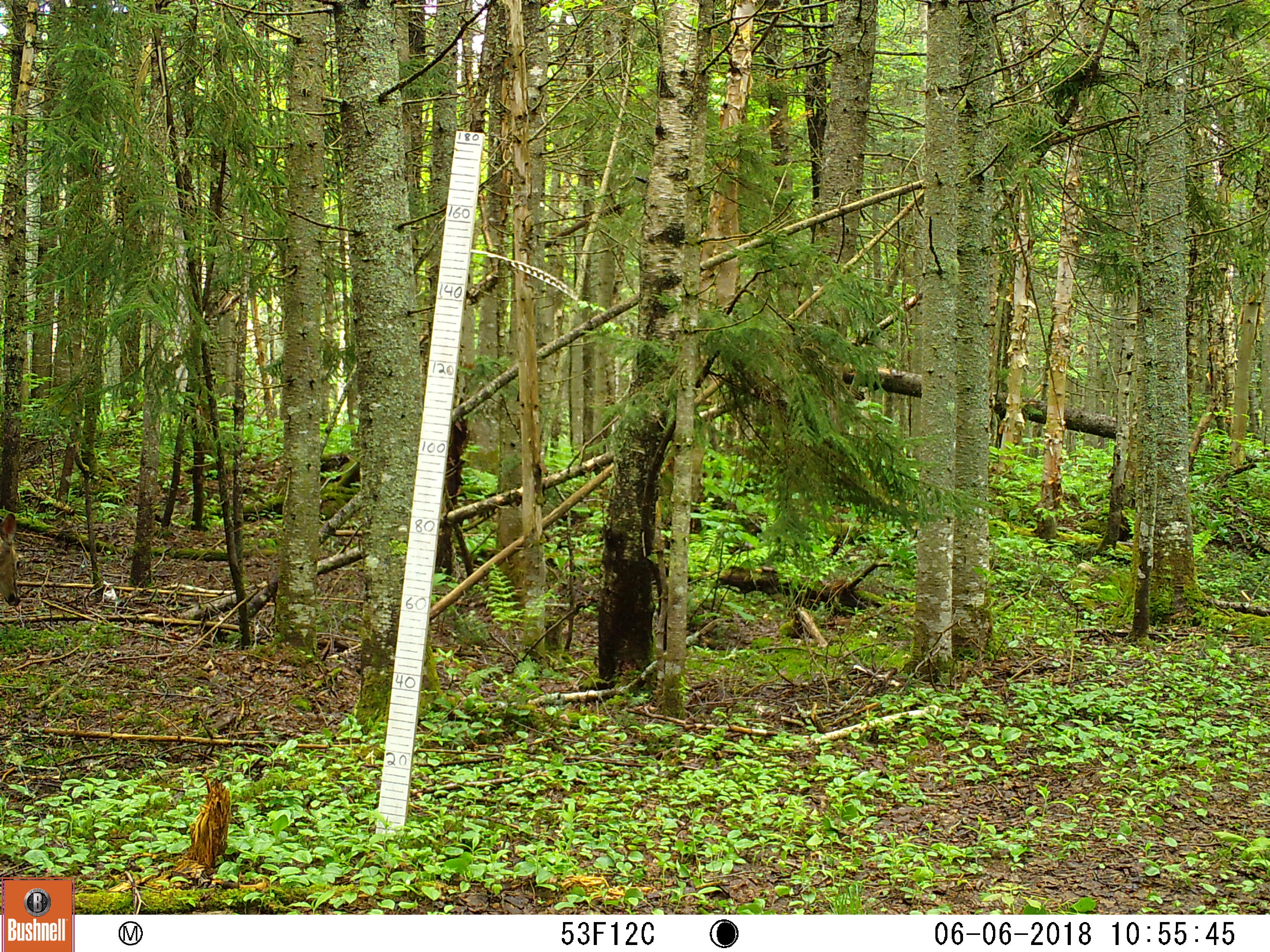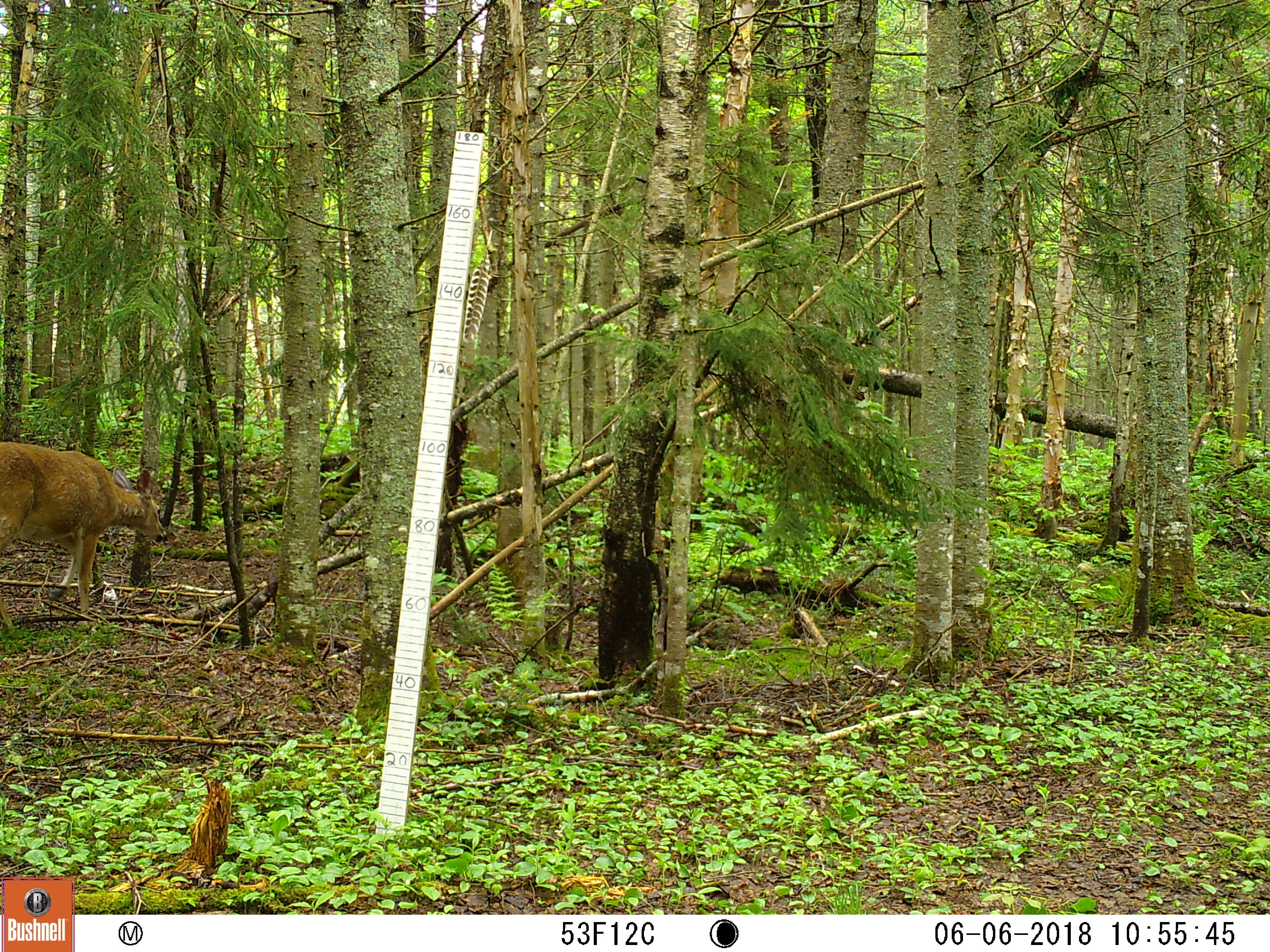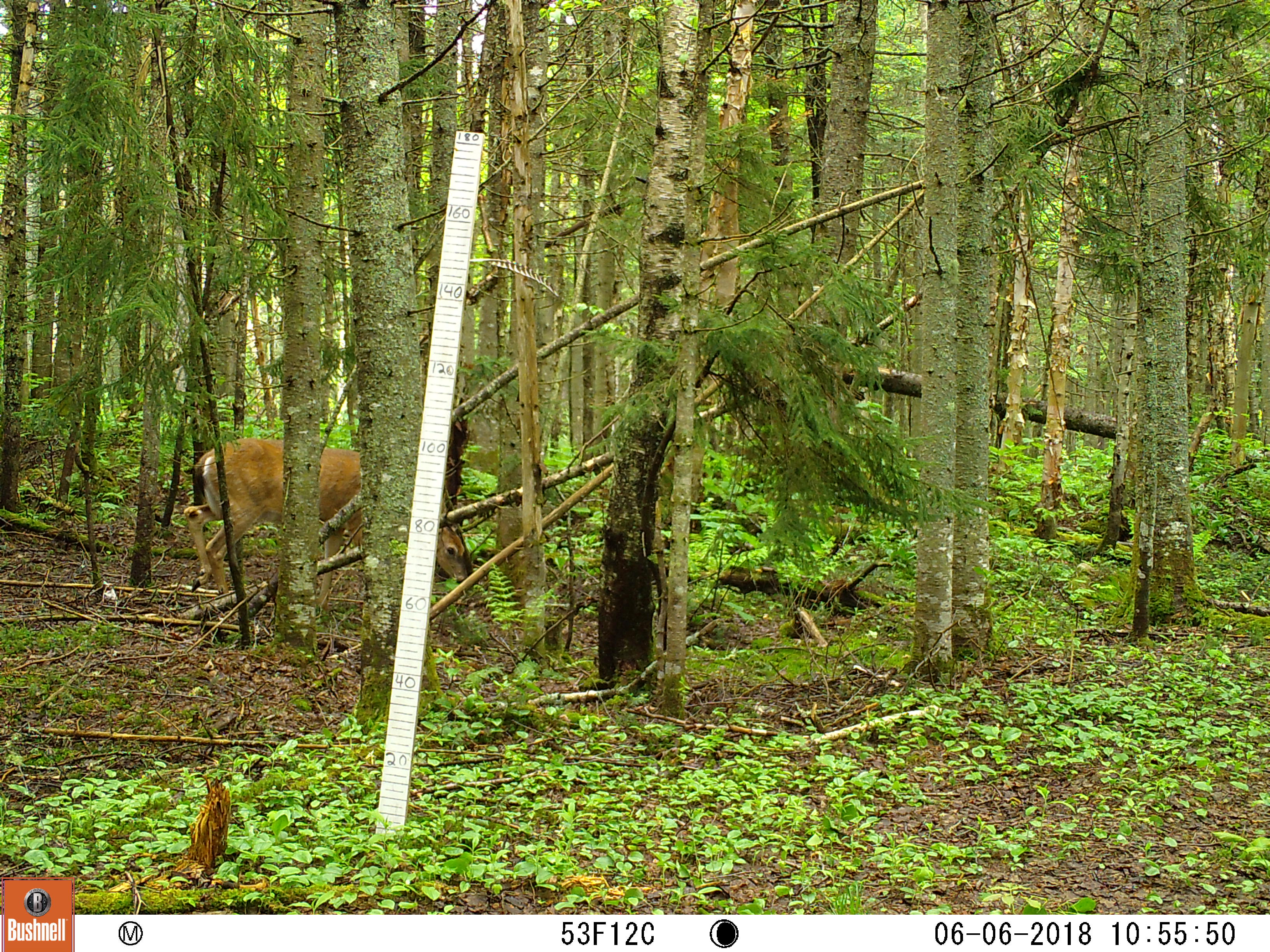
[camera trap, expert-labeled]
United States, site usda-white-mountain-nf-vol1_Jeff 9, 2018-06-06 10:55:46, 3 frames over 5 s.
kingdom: Animalia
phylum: Chordata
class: Mammalia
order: Artiodactyla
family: Cervidae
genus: Odocoileus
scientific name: Odocoileus virginianus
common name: white-tailed deer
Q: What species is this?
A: White-tailed deer (Odocoileus virginianus).